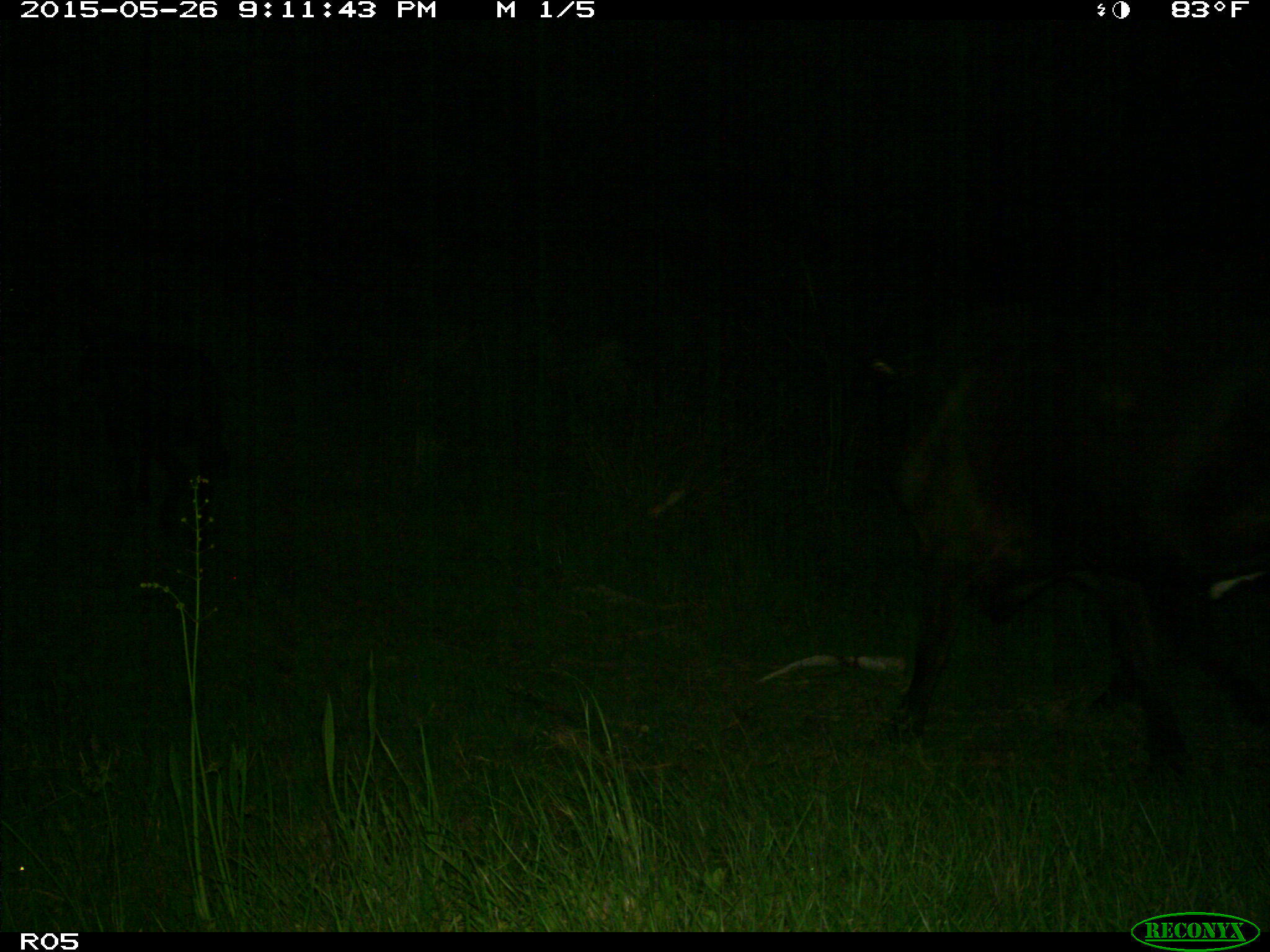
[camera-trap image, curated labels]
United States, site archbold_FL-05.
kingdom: Animalia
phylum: Chordata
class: Mammalia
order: Artiodactyla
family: Bovidae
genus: Bos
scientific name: Bos taurus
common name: domestic cow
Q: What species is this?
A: Bos taurus (domestic cow).